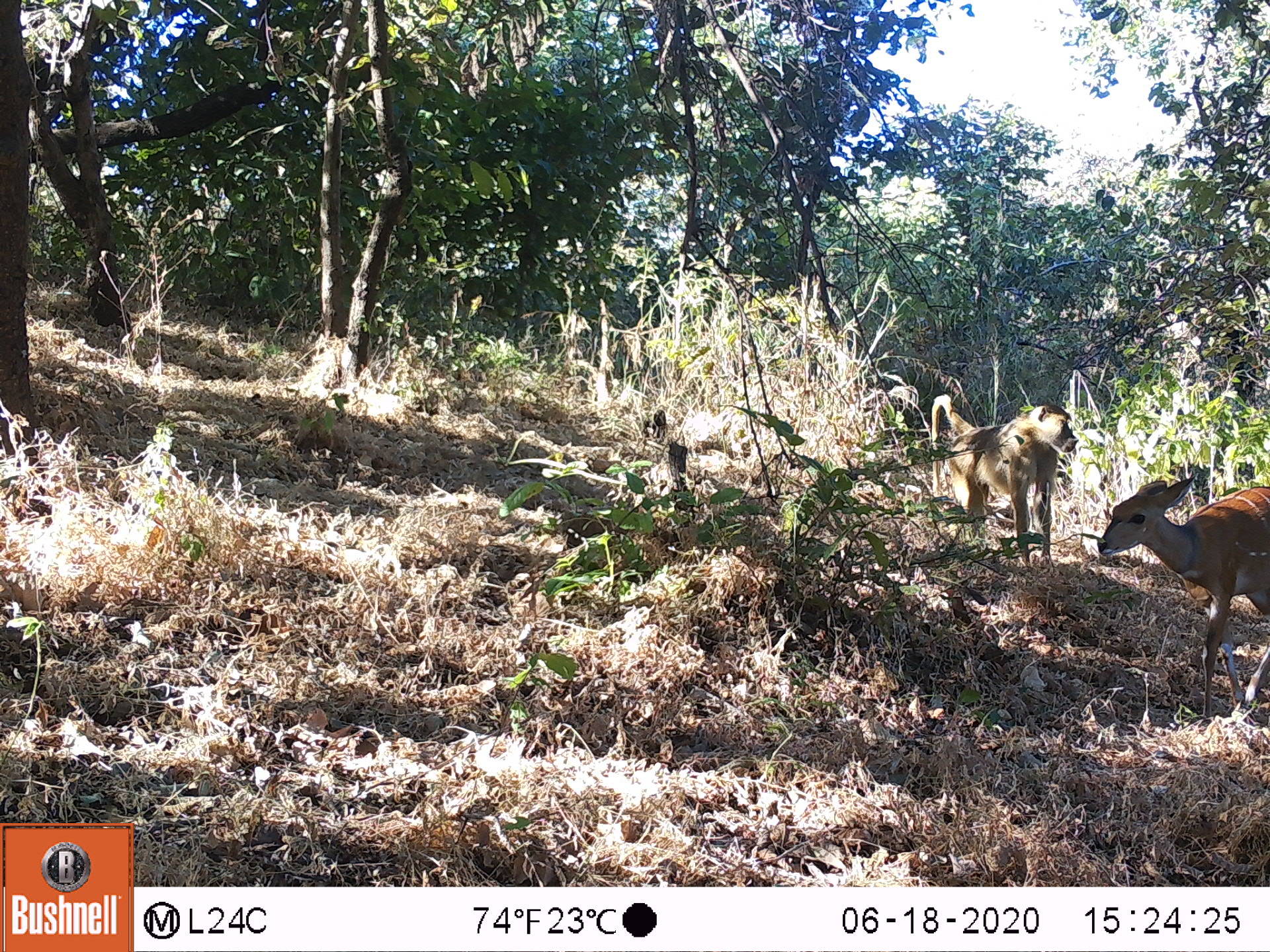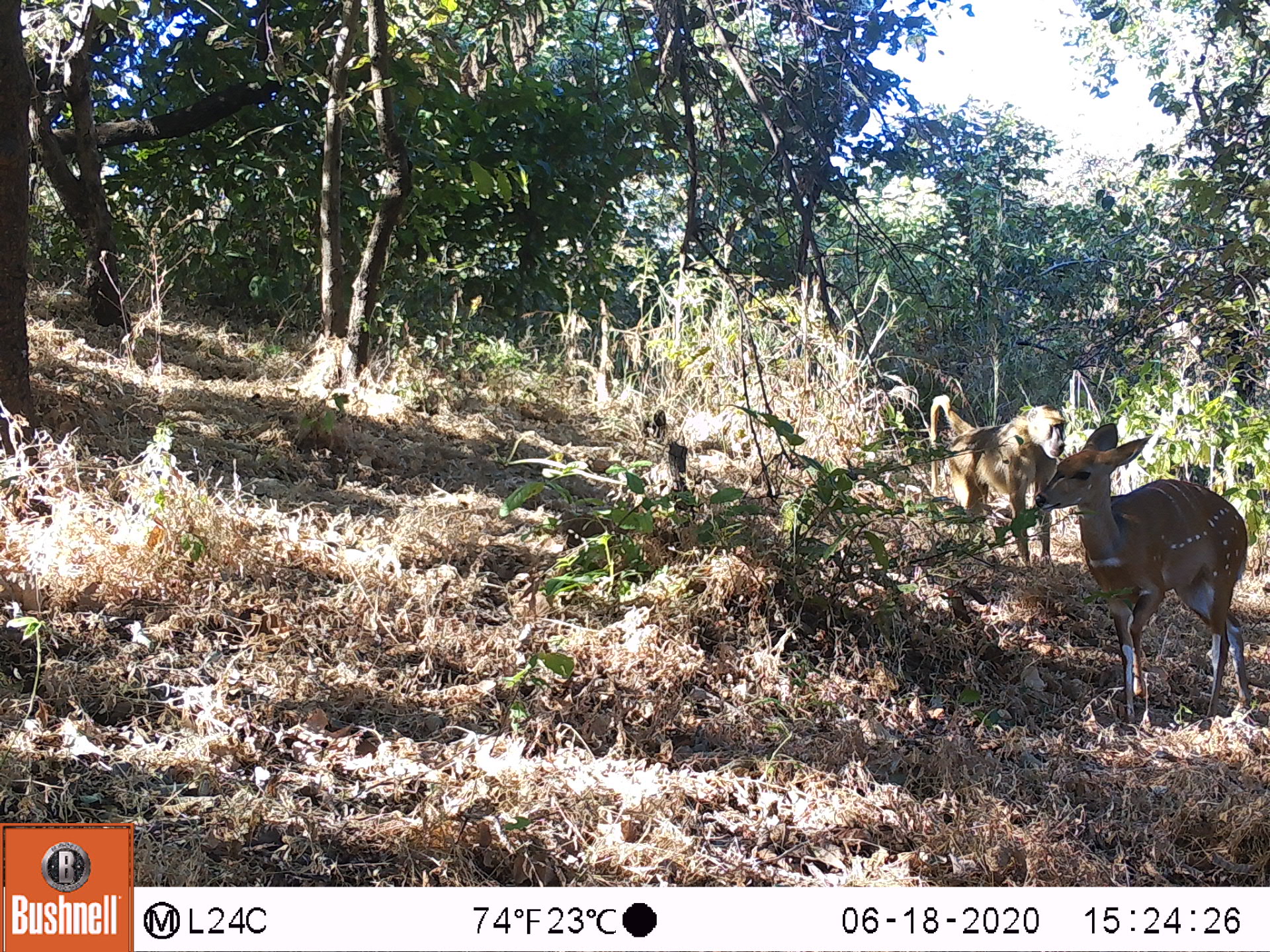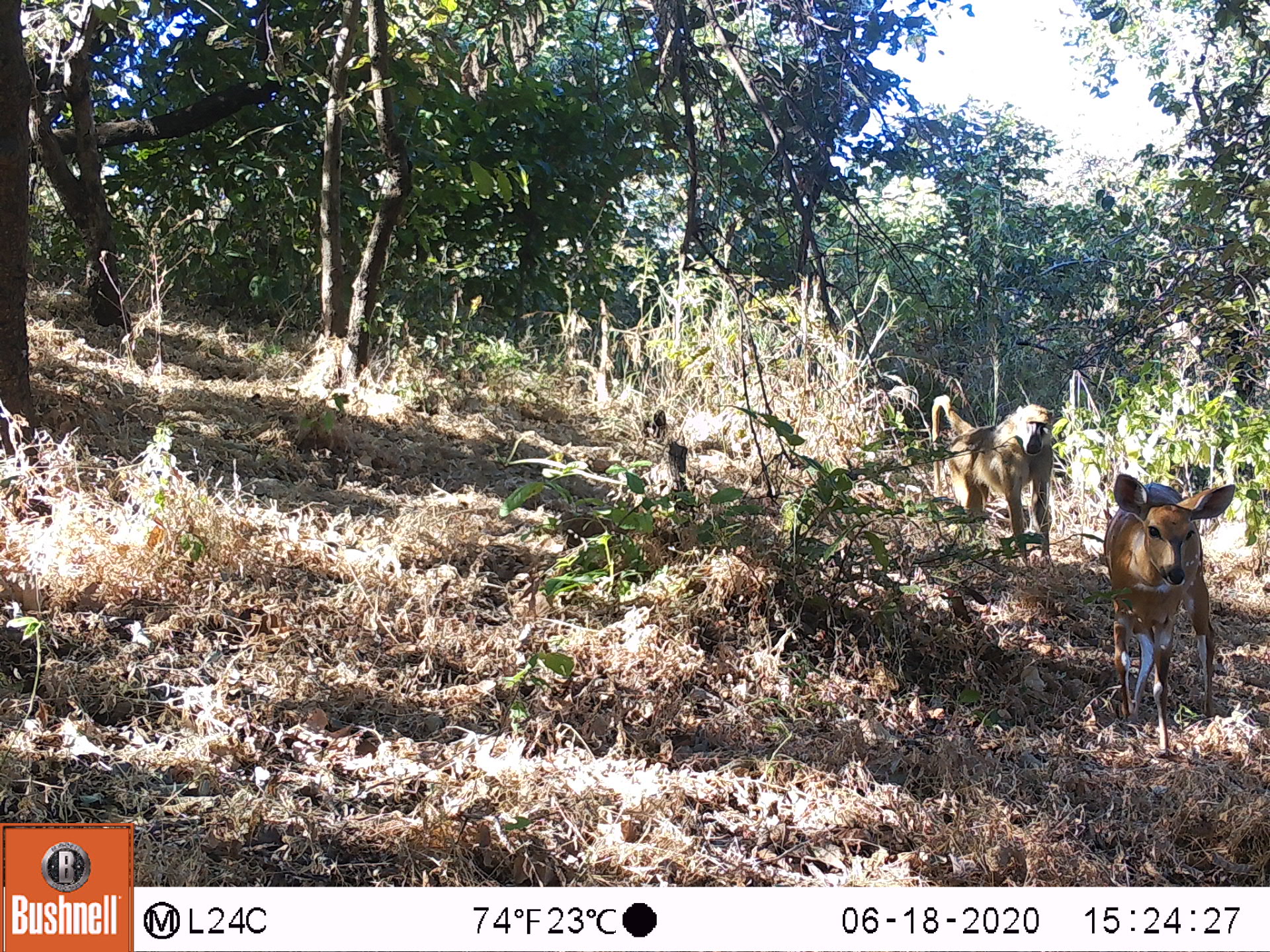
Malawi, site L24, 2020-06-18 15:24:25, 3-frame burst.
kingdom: Animalia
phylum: Chordata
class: Mammalia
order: Artiodactyla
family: Bovidae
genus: Tragelaphus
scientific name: Tragelaphus sylvaticus sylvaticus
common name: cape bushbuck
Cape bushbuck (Tragelaphus sylvaticus sylvaticus), count 2.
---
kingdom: Animalia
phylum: Chordata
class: Mammalia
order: Primates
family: Cercopithecidae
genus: Papio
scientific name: Papio cynocephalus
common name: yellow baboon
Yellow baboon (Papio cynocephalus), count 1.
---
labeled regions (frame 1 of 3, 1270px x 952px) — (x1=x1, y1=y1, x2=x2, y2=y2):
cape bushbuck: (x1=1094, y1=468, x2=1267, y2=726); (x1=1094, y1=468, x2=1268, y2=712)
yellow baboon: (x1=926, y1=390, x2=1079, y2=562)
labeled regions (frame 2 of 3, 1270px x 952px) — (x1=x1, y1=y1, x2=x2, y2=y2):
cape bushbuck: (x1=1031, y1=420, x2=1259, y2=725); (x1=1047, y1=429, x2=1251, y2=715)
yellow baboon: (x1=922, y1=387, x2=1059, y2=552)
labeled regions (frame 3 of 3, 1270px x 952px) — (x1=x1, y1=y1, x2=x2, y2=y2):
cape bushbuck: (x1=1099, y1=465, x2=1240, y2=762); (x1=1101, y1=463, x2=1243, y2=749)
yellow baboon: (x1=919, y1=388, x2=1059, y2=569)